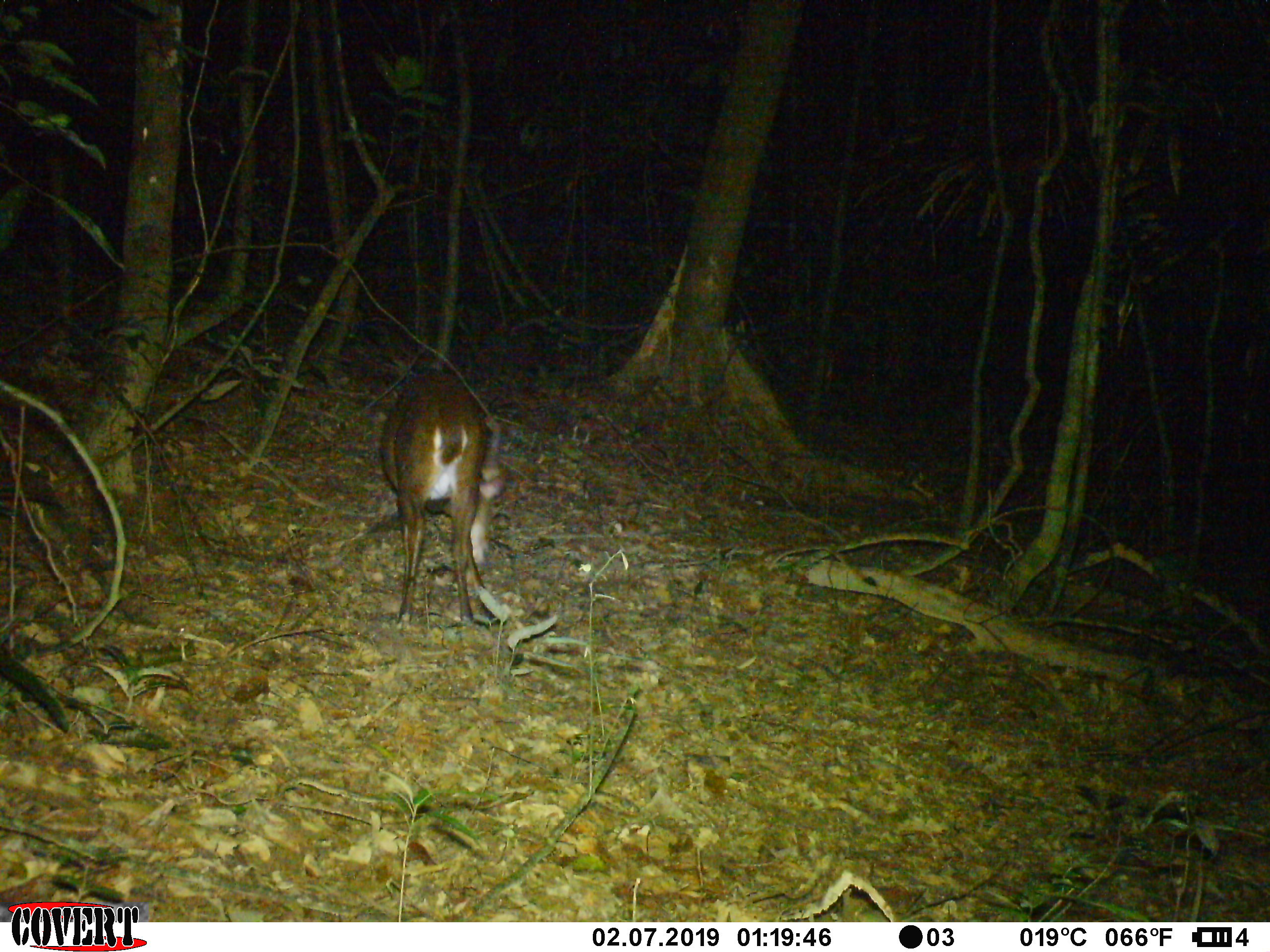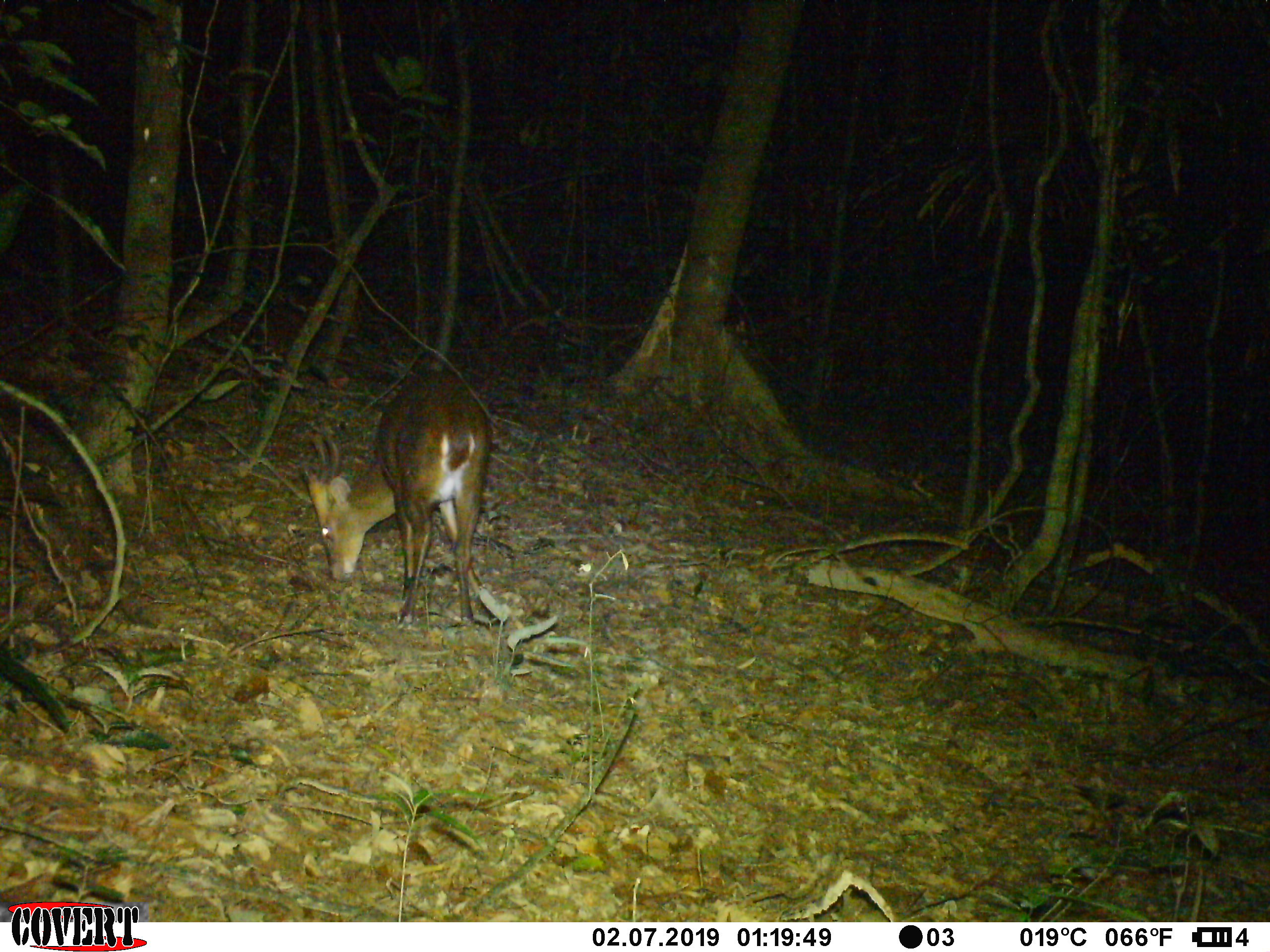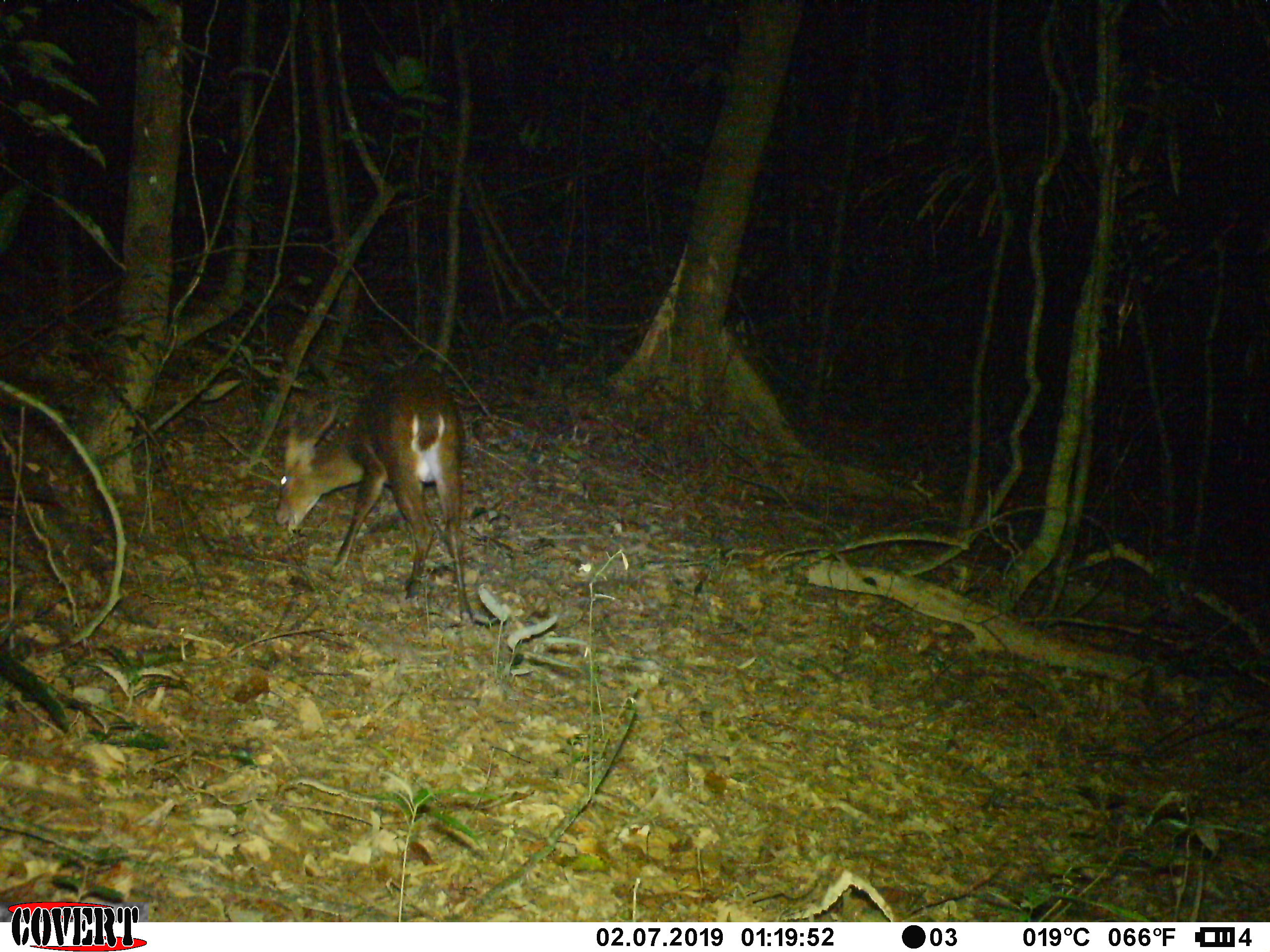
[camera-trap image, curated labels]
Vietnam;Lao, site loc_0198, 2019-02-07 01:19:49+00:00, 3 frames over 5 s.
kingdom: Animalia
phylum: Chordata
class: Mammalia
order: Artiodactyla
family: Cervidae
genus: Muntiacus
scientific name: Muntiacus vuquangensis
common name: large-antlered muntjac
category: large antlered muntjac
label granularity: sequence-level